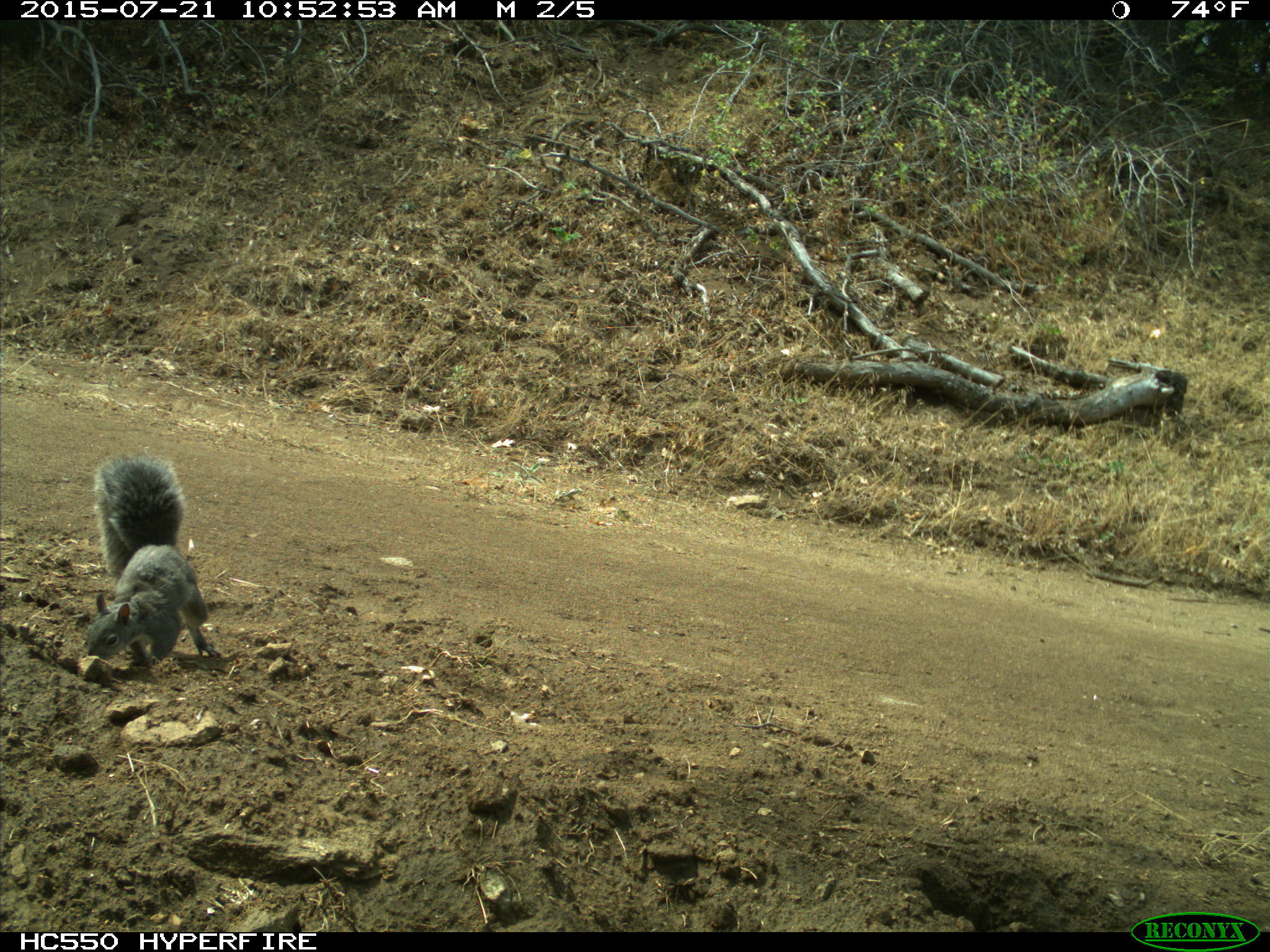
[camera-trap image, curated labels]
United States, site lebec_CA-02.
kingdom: Animalia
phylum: Chordata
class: Mammalia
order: Rodentia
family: Sciuridae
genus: Sciurus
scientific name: Sciurus carolinensis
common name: eastern gray squirrel